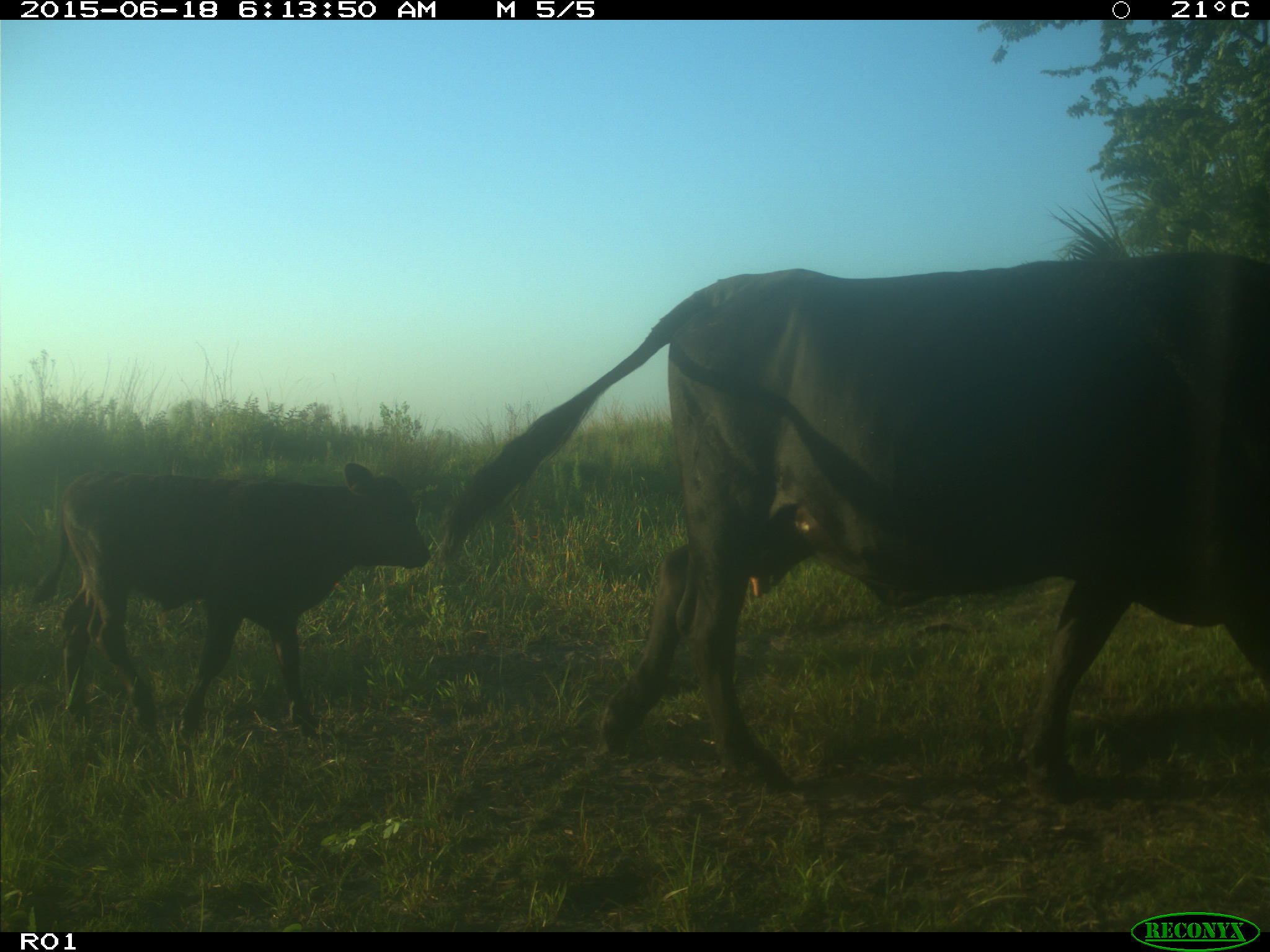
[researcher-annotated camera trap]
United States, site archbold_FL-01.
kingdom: Animalia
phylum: Chordata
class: Mammalia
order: Artiodactyla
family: Bovidae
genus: Bos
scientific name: Bos taurus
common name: domestic cow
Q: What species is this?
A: Bos taurus (domestic cow).